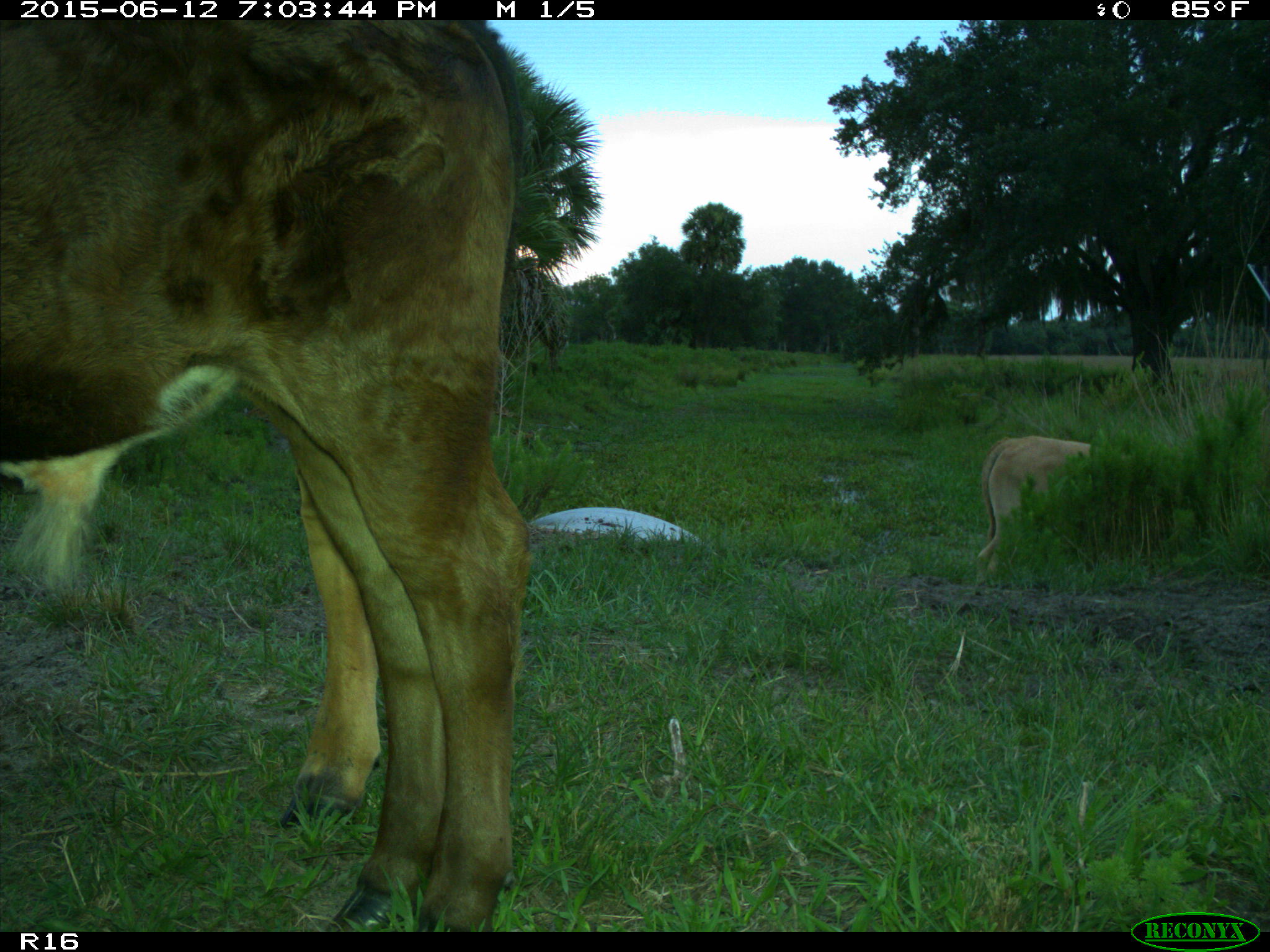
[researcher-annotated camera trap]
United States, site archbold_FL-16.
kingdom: Animalia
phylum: Chordata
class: Mammalia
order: Artiodactyla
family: Bovidae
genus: Bos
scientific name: Bos taurus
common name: domestic cow